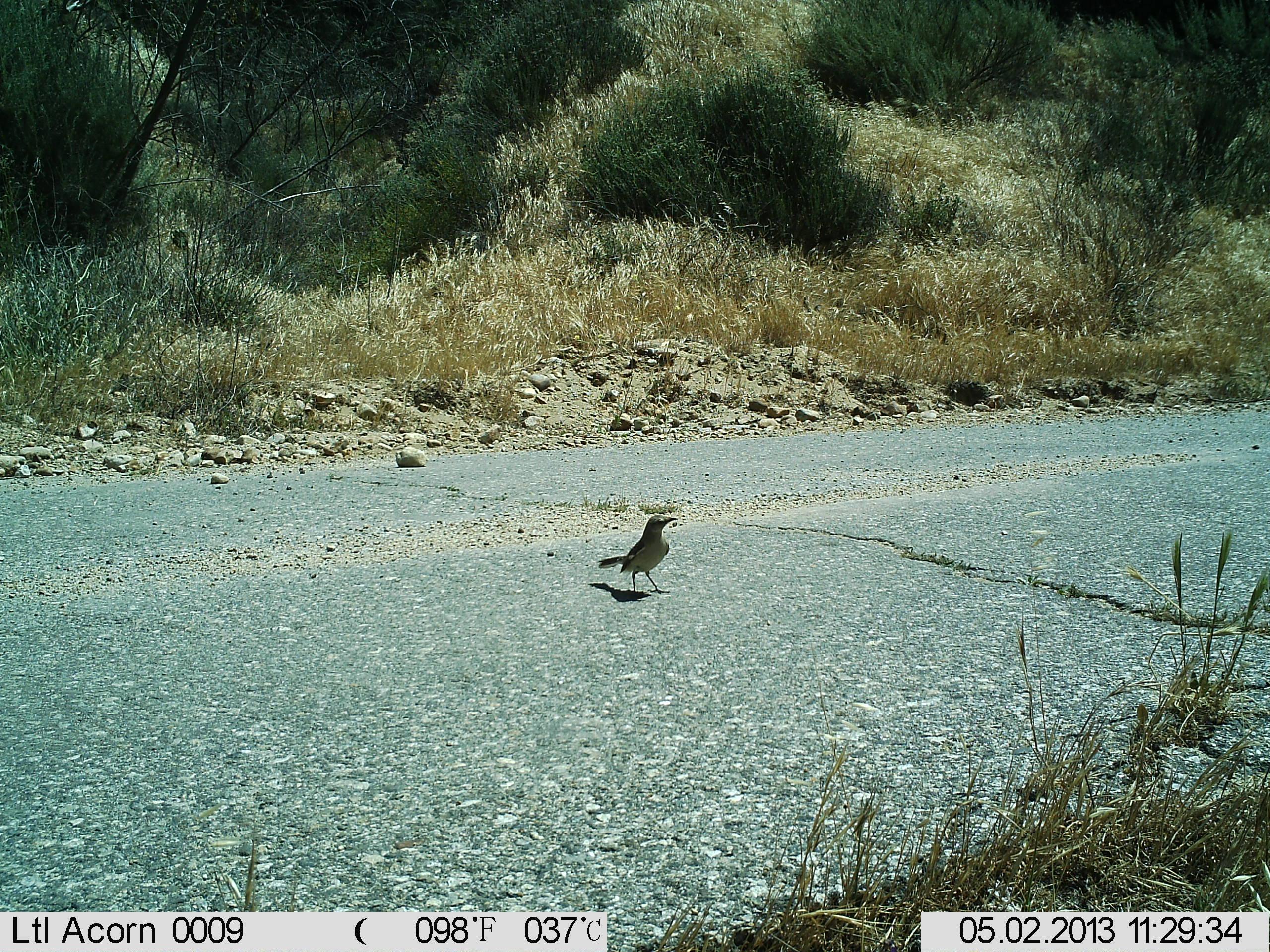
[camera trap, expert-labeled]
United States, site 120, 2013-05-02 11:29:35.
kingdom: Animalia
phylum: Chordata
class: Aves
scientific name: Aves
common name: bird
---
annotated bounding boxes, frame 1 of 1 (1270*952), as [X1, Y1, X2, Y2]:
bird: [589, 497, 738, 608]